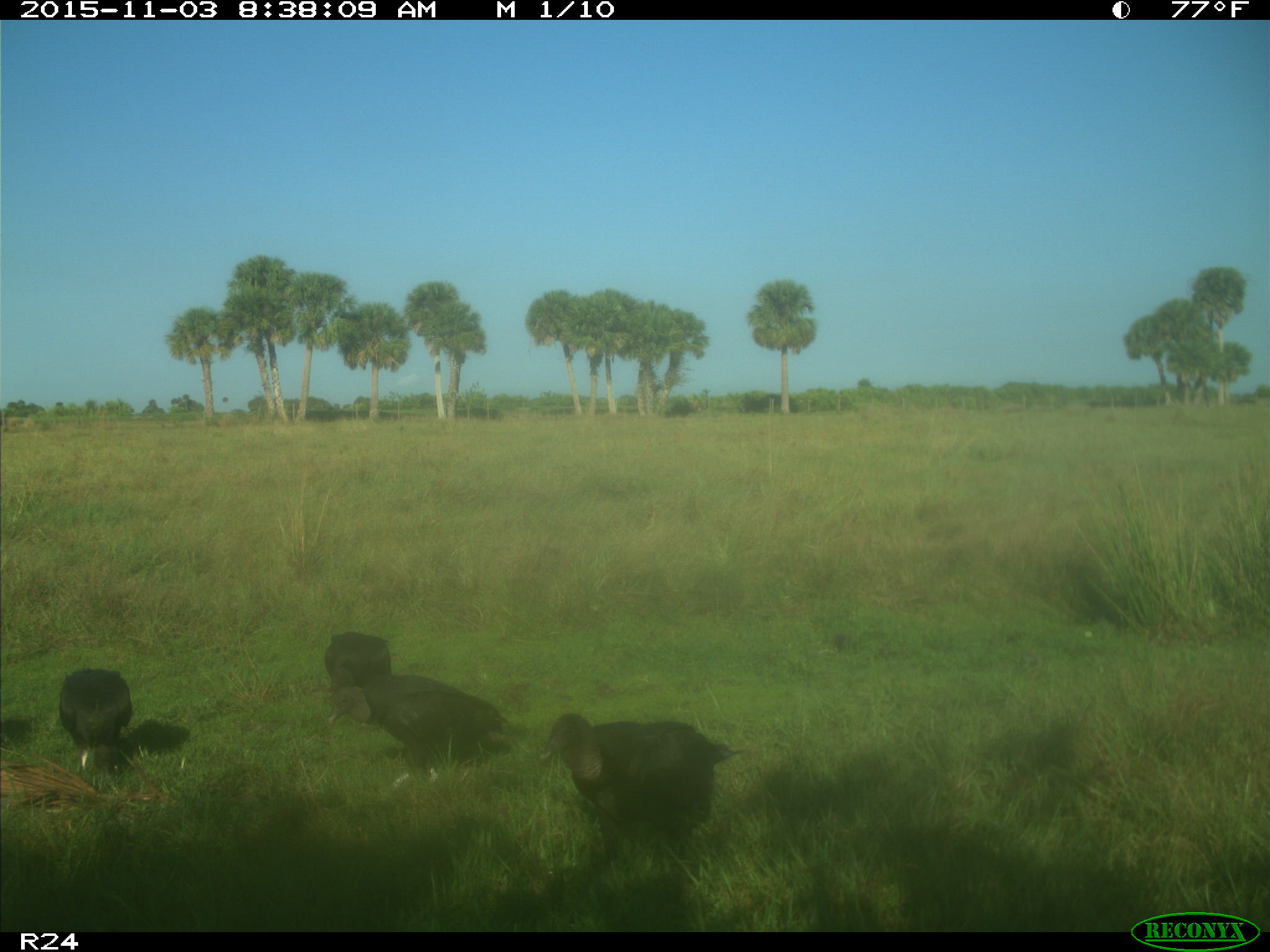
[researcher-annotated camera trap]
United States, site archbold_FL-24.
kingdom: Animalia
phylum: Chordata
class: Aves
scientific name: Aves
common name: birds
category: unidentified bird